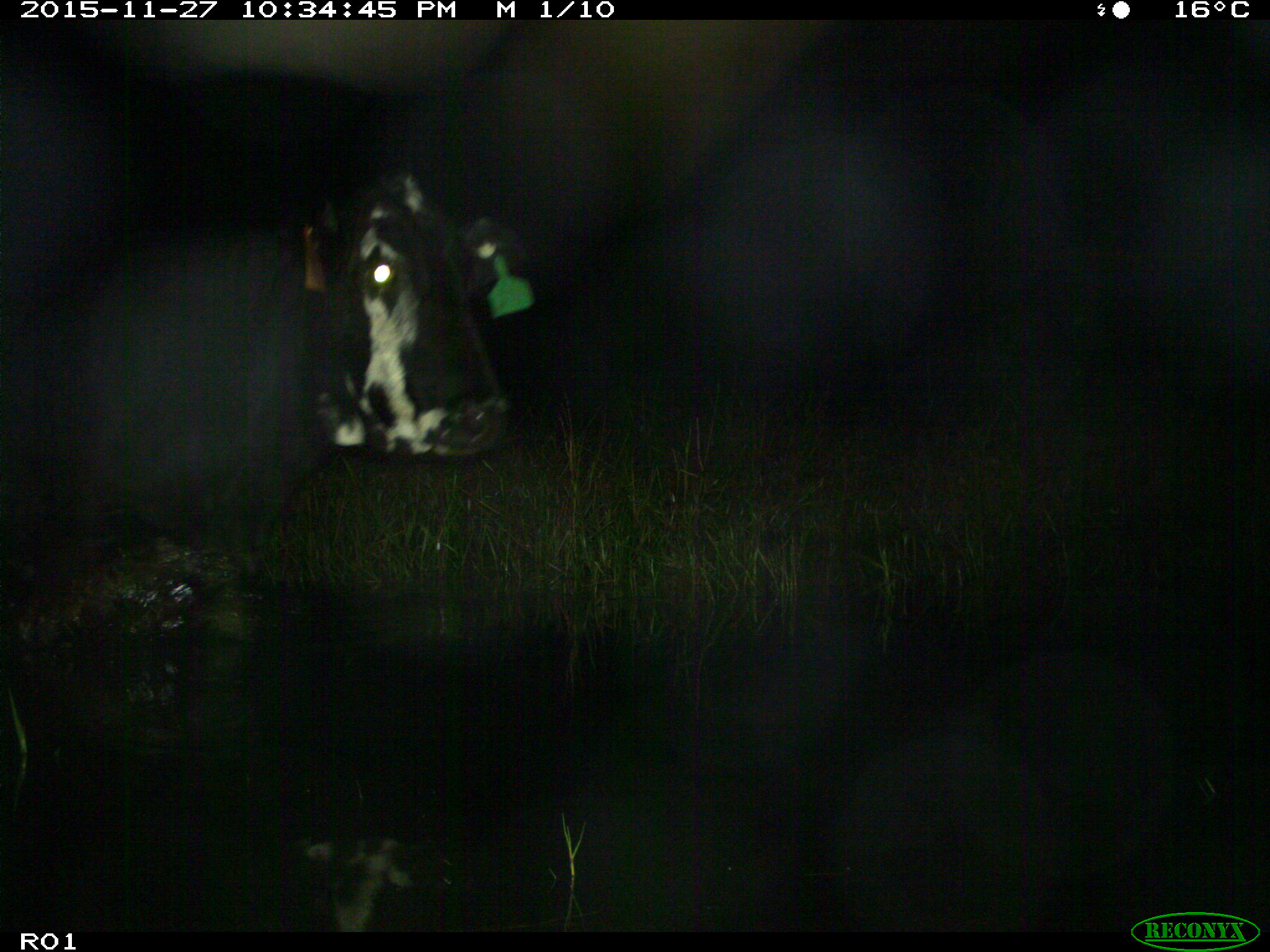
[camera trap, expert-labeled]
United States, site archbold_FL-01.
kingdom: Animalia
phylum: Chordata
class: Mammalia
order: Artiodactyla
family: Bovidae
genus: Bos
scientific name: Bos taurus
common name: domestic cow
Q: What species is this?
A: Bos taurus (domestic cow).